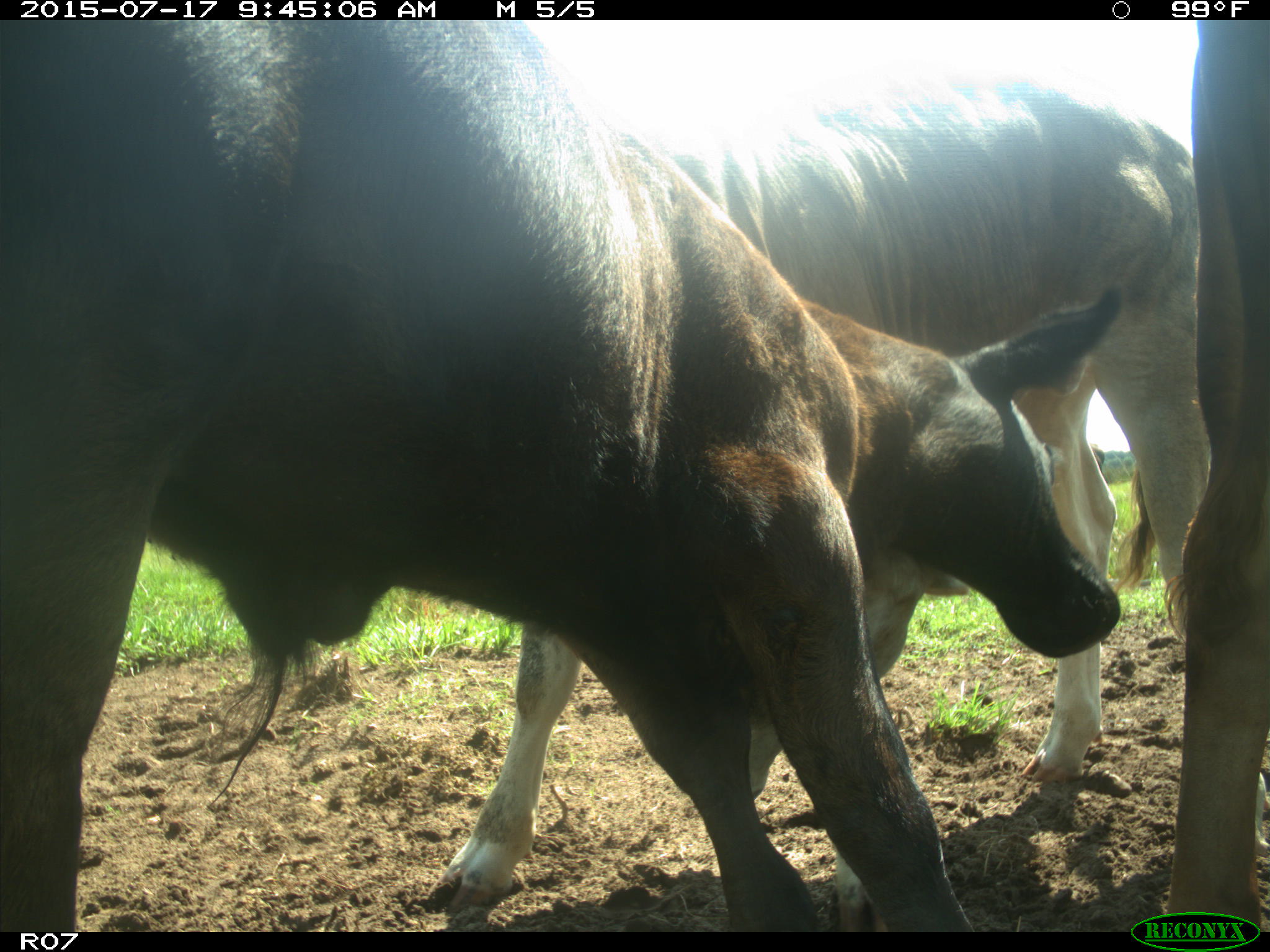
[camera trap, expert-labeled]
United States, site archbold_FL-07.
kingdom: Animalia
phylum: Chordata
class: Mammalia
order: Artiodactyla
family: Bovidae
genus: Bos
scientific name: Bos taurus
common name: domestic cow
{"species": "Bos taurus (domestic cow)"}